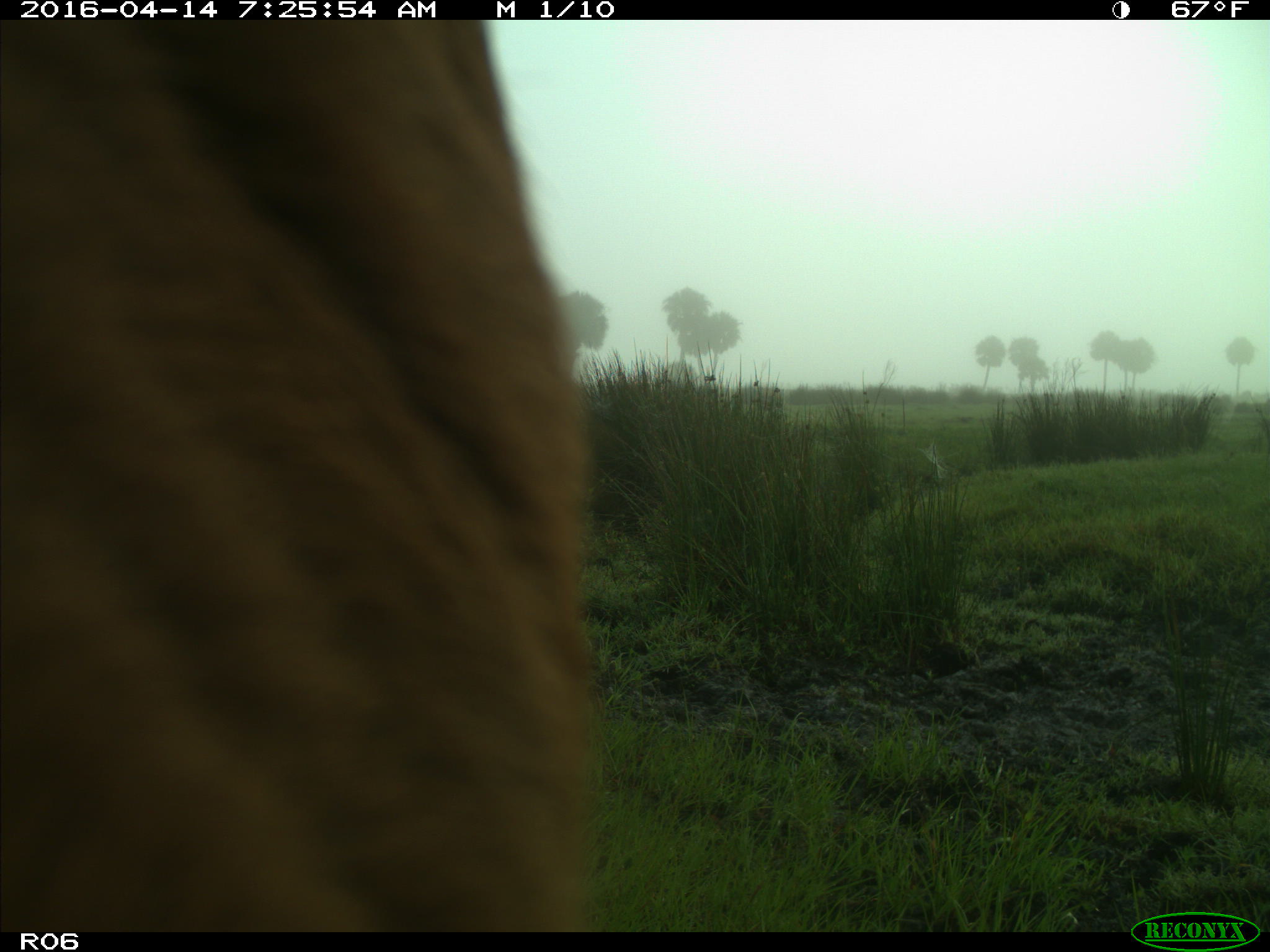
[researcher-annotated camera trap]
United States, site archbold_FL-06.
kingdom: Animalia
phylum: Chordata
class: Mammalia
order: Artiodactyla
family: Bovidae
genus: Bos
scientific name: Bos taurus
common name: domestic cow